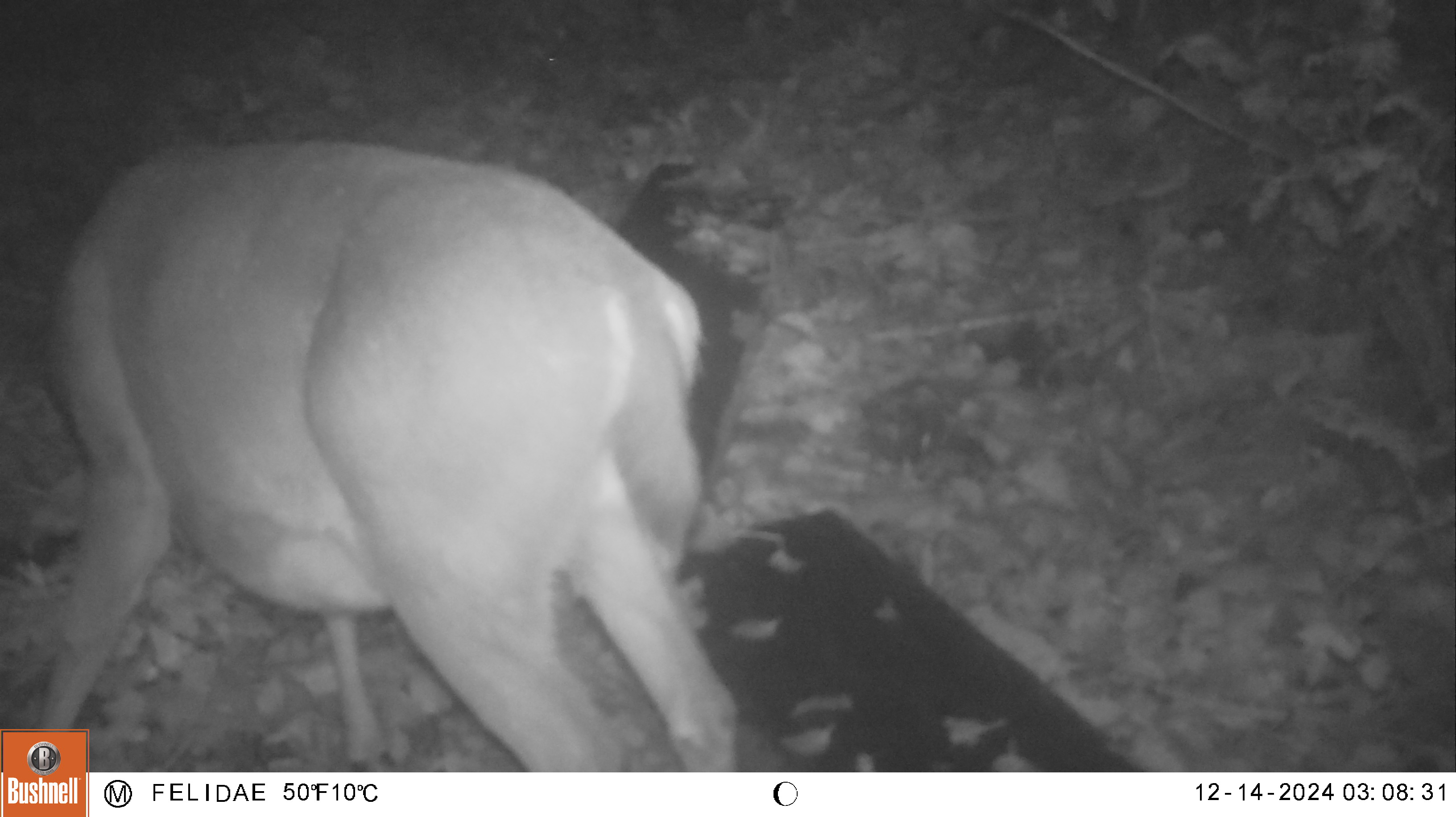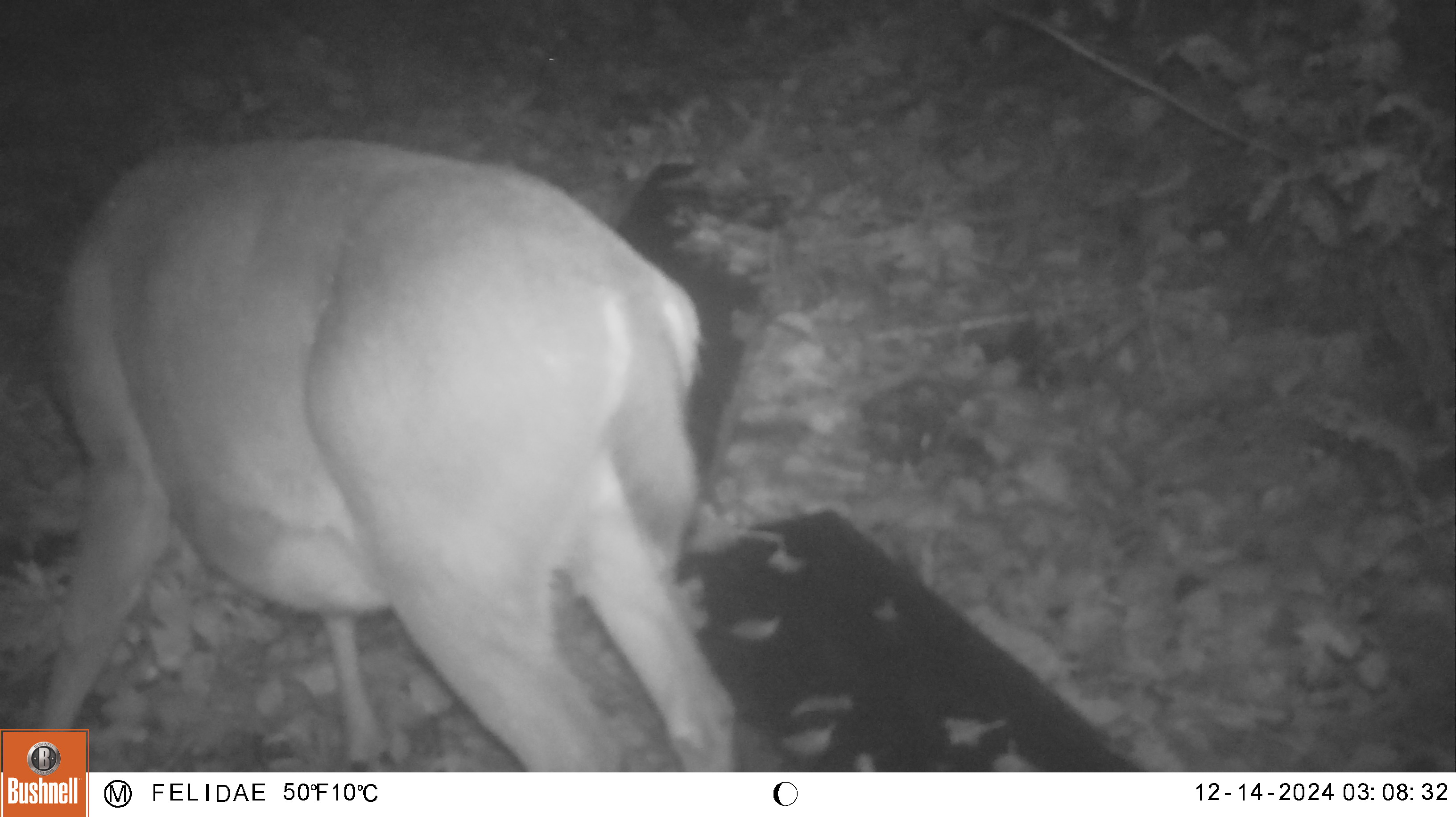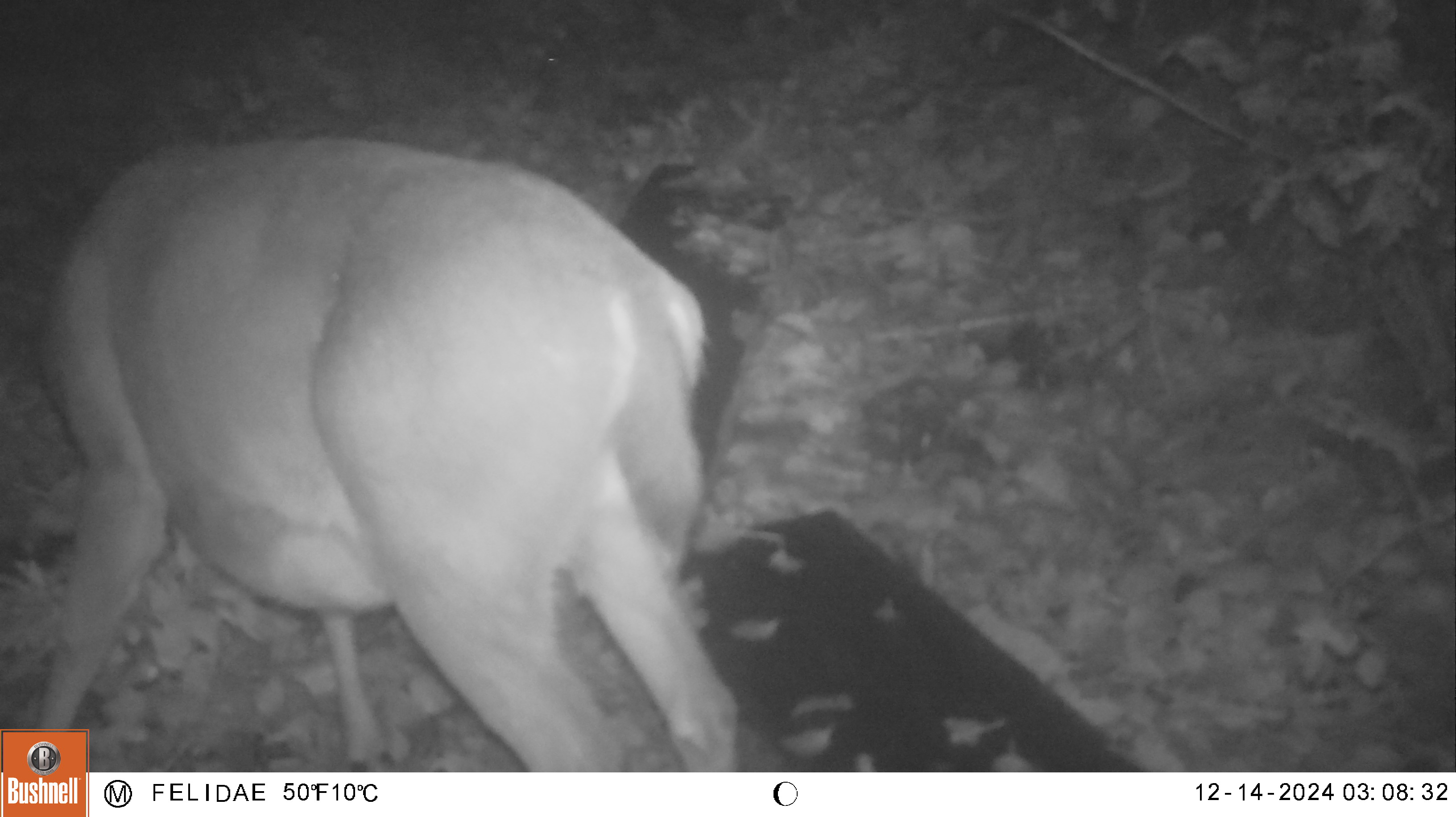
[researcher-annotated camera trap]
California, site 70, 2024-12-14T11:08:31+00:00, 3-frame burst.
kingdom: Animalia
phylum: Chordata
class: Mammalia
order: Artiodactyla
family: Cervidae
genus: Odocoileus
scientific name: Odocoileus hemionus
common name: mule deer